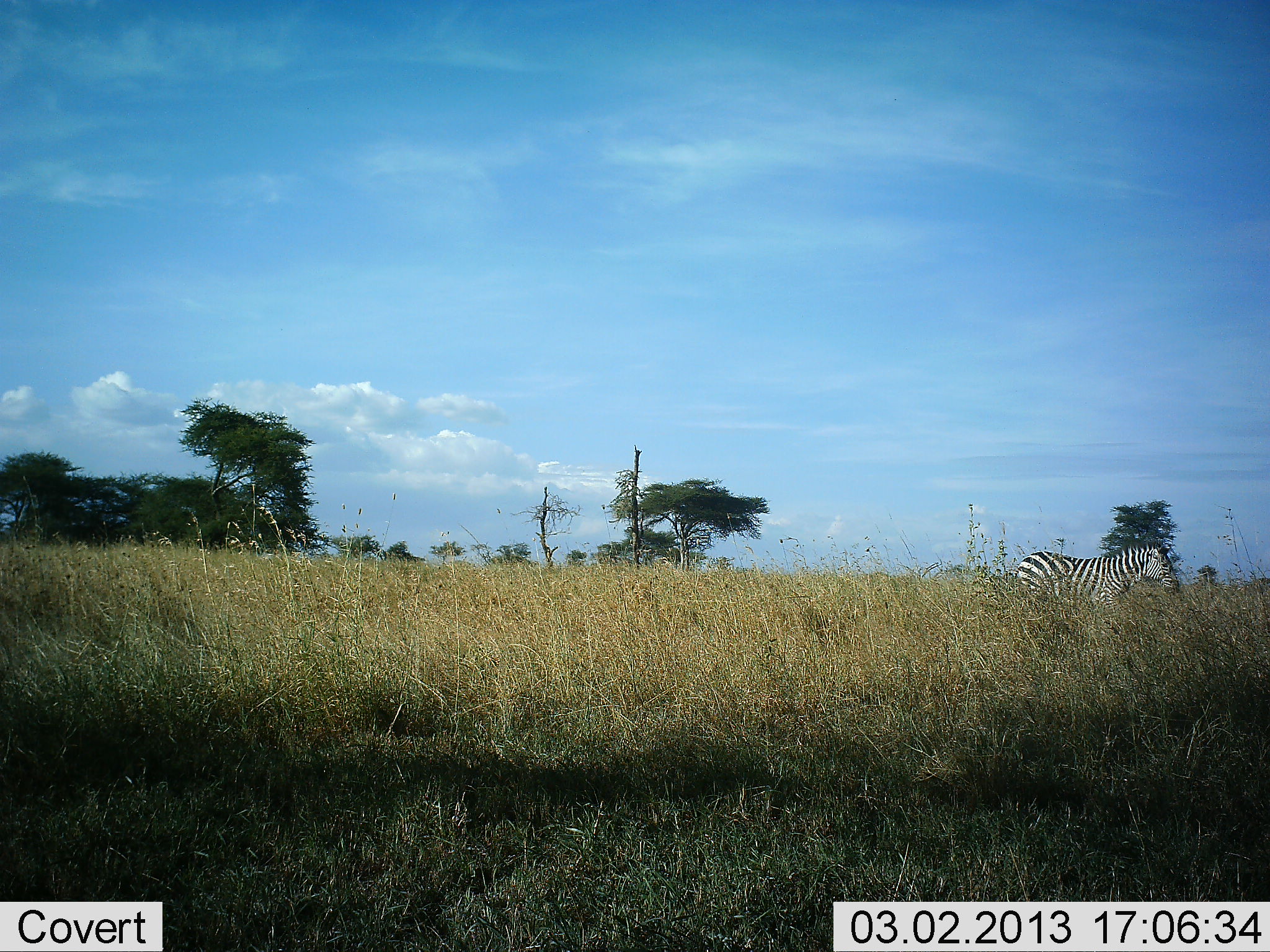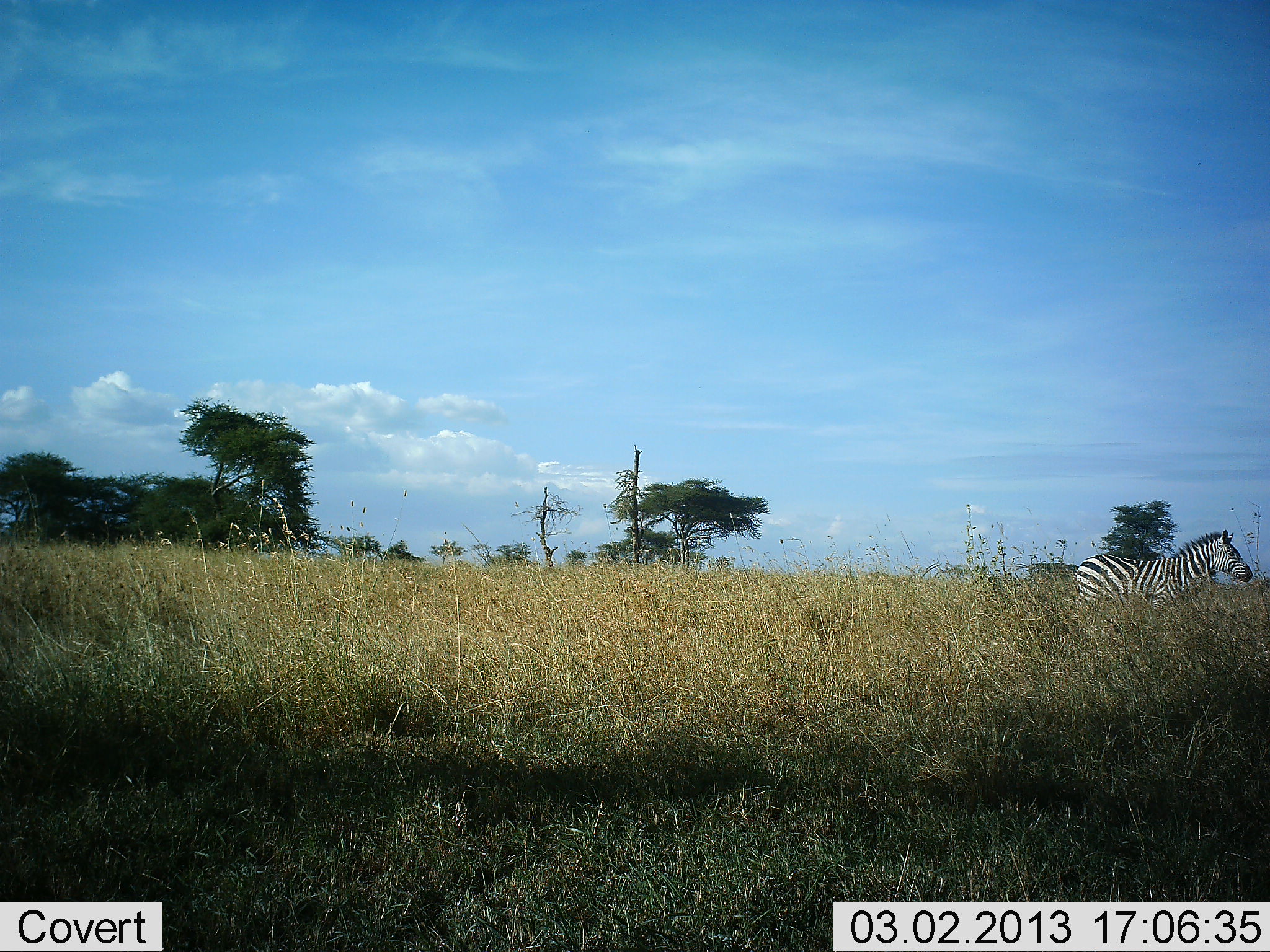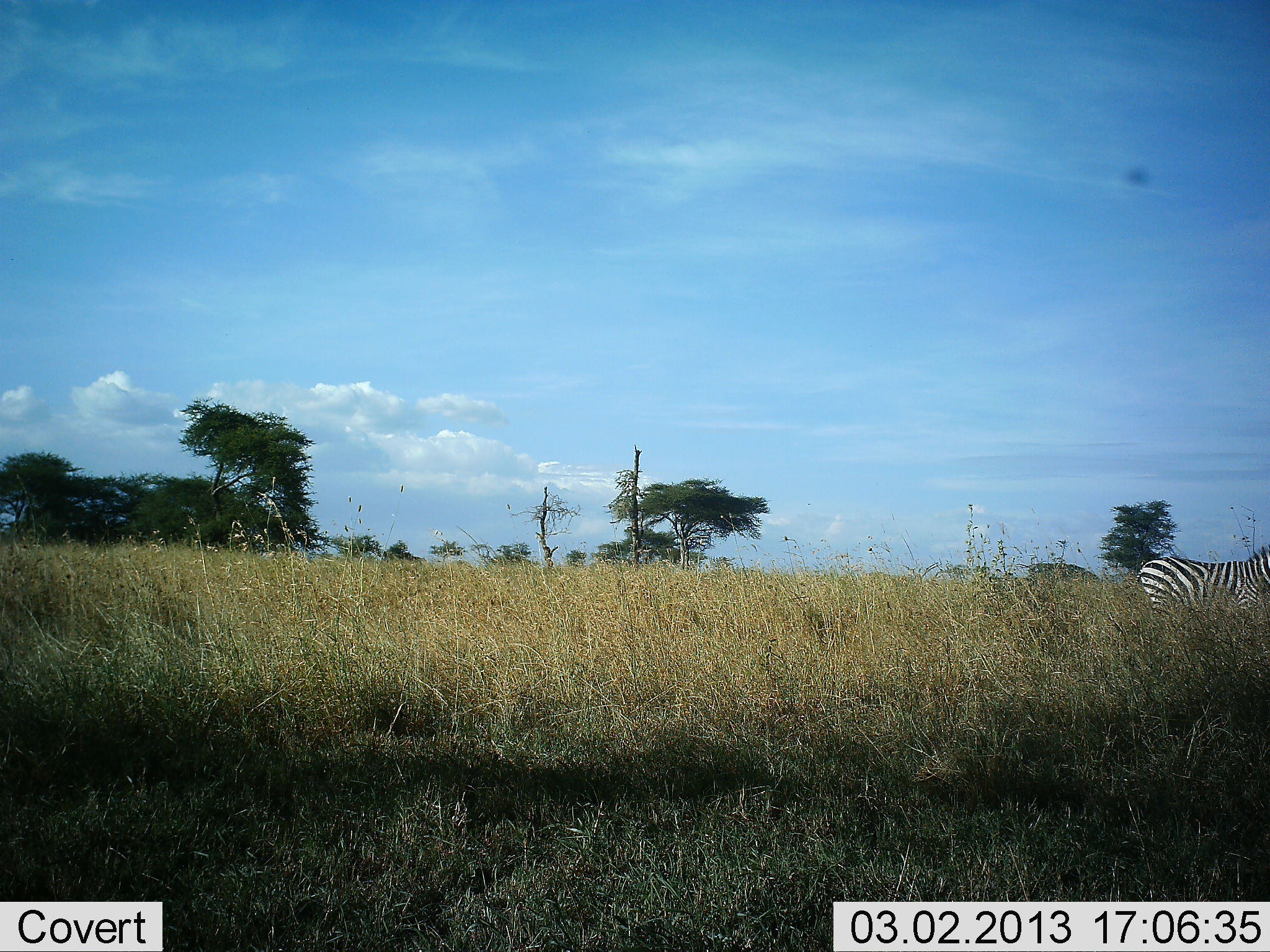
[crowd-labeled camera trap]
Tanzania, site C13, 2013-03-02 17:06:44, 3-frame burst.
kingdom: Animalia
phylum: Chordata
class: Mammalia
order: Perissodactyla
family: Equidae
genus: Equus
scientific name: Equus quagga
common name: plains zebra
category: zebra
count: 1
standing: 21%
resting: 0%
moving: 81%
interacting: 0%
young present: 0%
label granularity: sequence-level